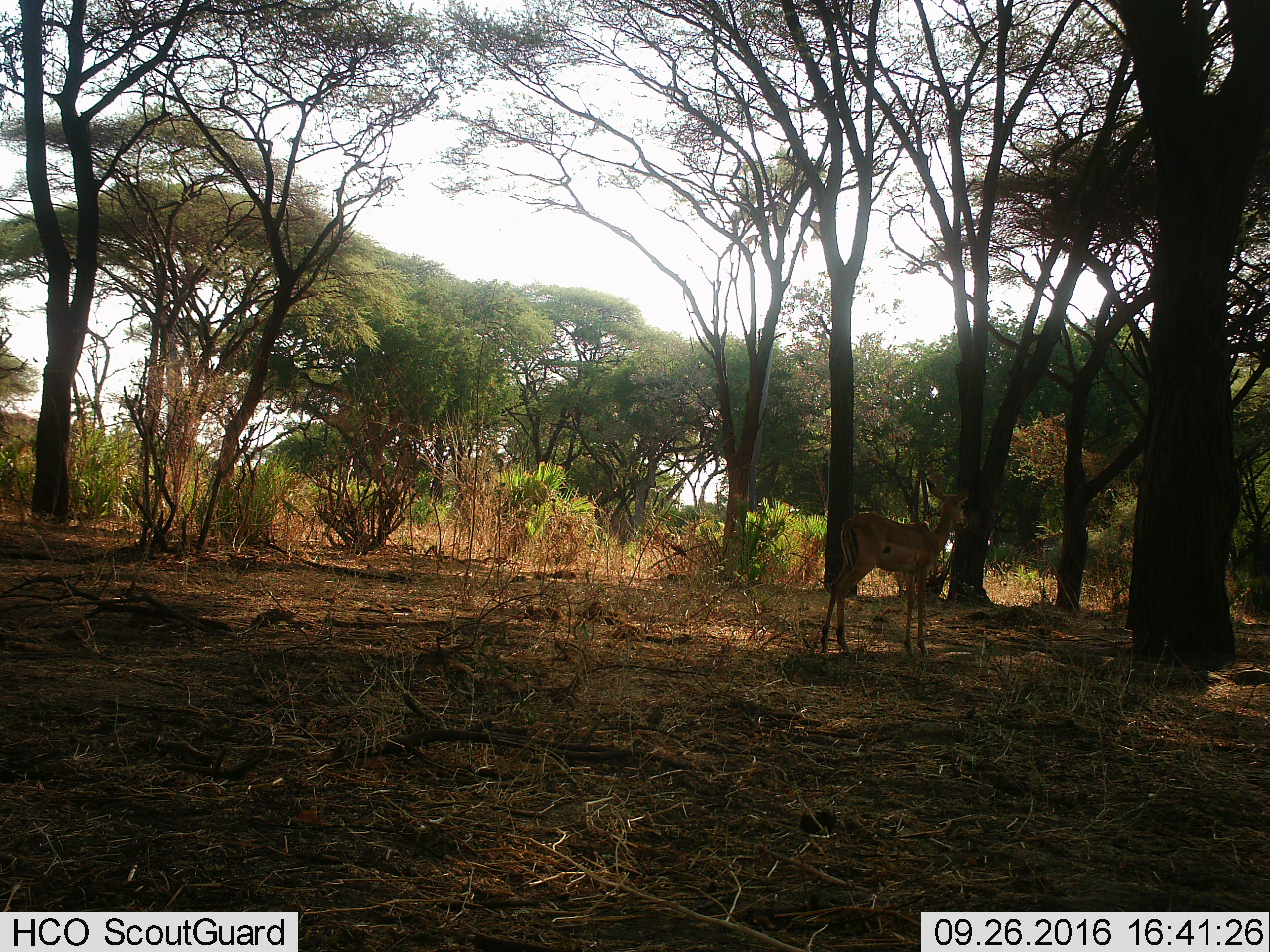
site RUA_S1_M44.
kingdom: Animalia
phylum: Chordata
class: Mammalia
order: Artiodactyla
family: Bovidae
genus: Aepyceros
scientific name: Aepyceros melampus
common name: impala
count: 1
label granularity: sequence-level